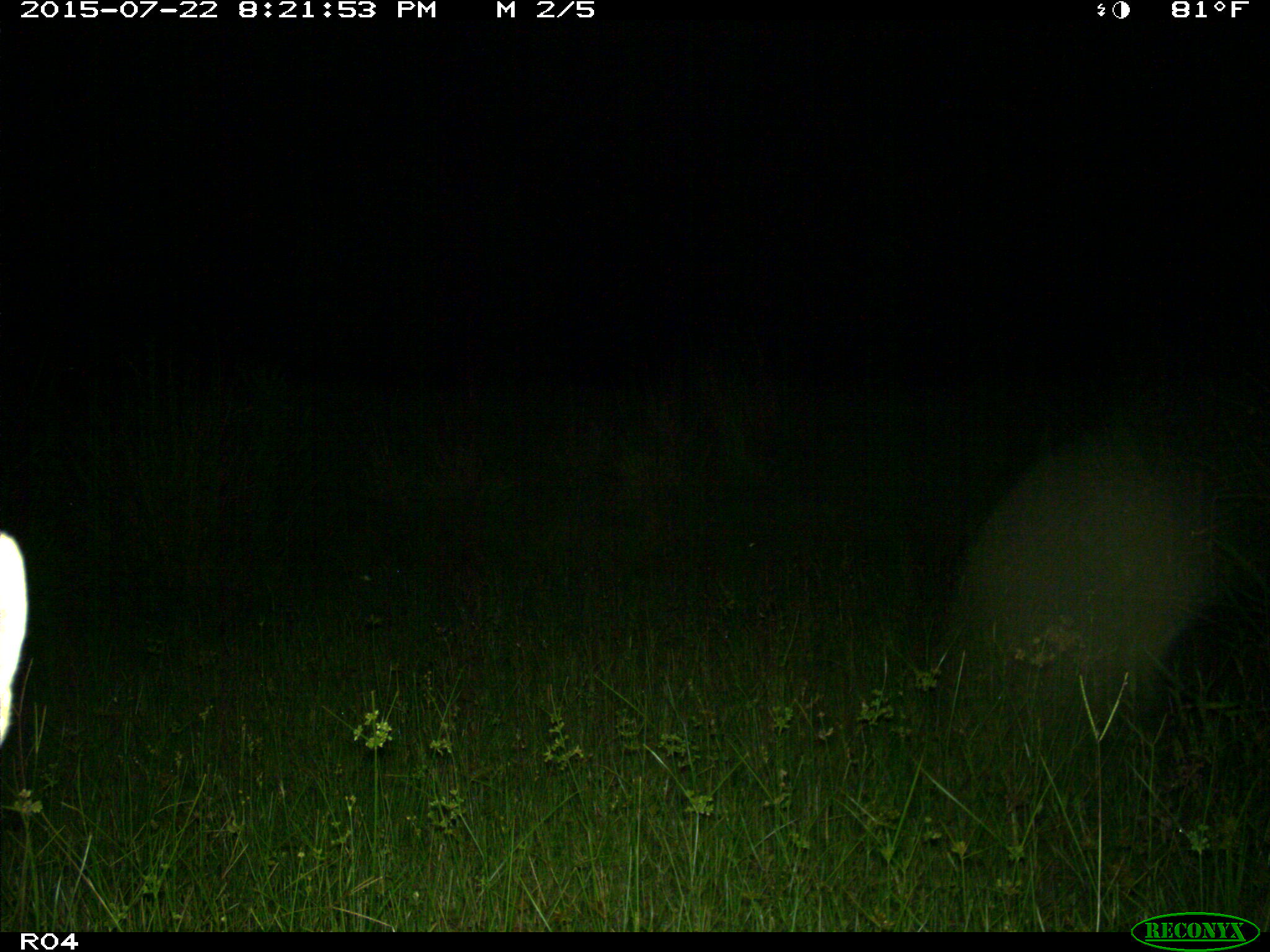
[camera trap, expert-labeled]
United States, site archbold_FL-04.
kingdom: Animalia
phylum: Chordata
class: Mammalia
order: Carnivora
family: Canidae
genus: Canis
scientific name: Canis latrans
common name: coyote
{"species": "Canis latrans (coyote)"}